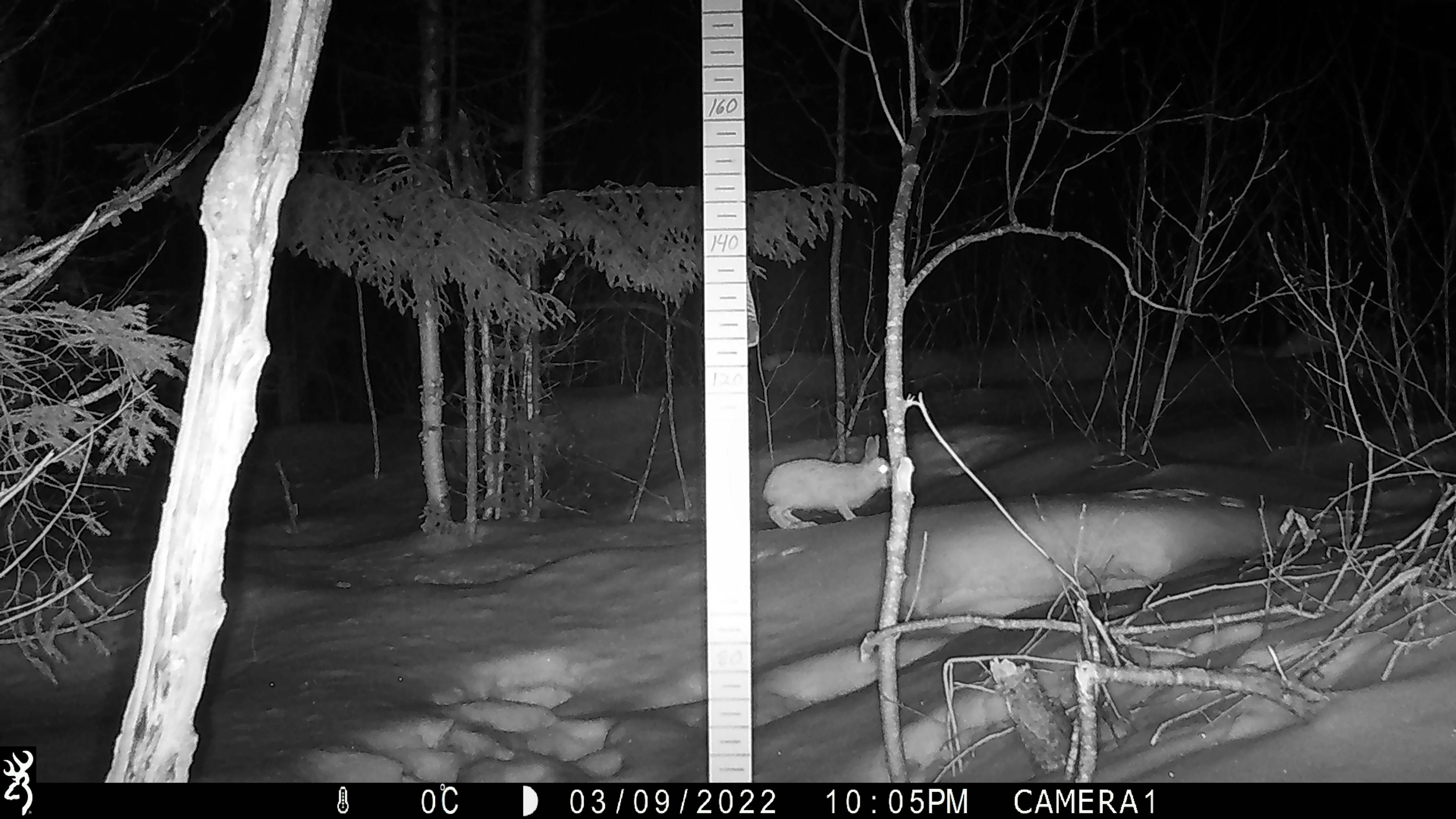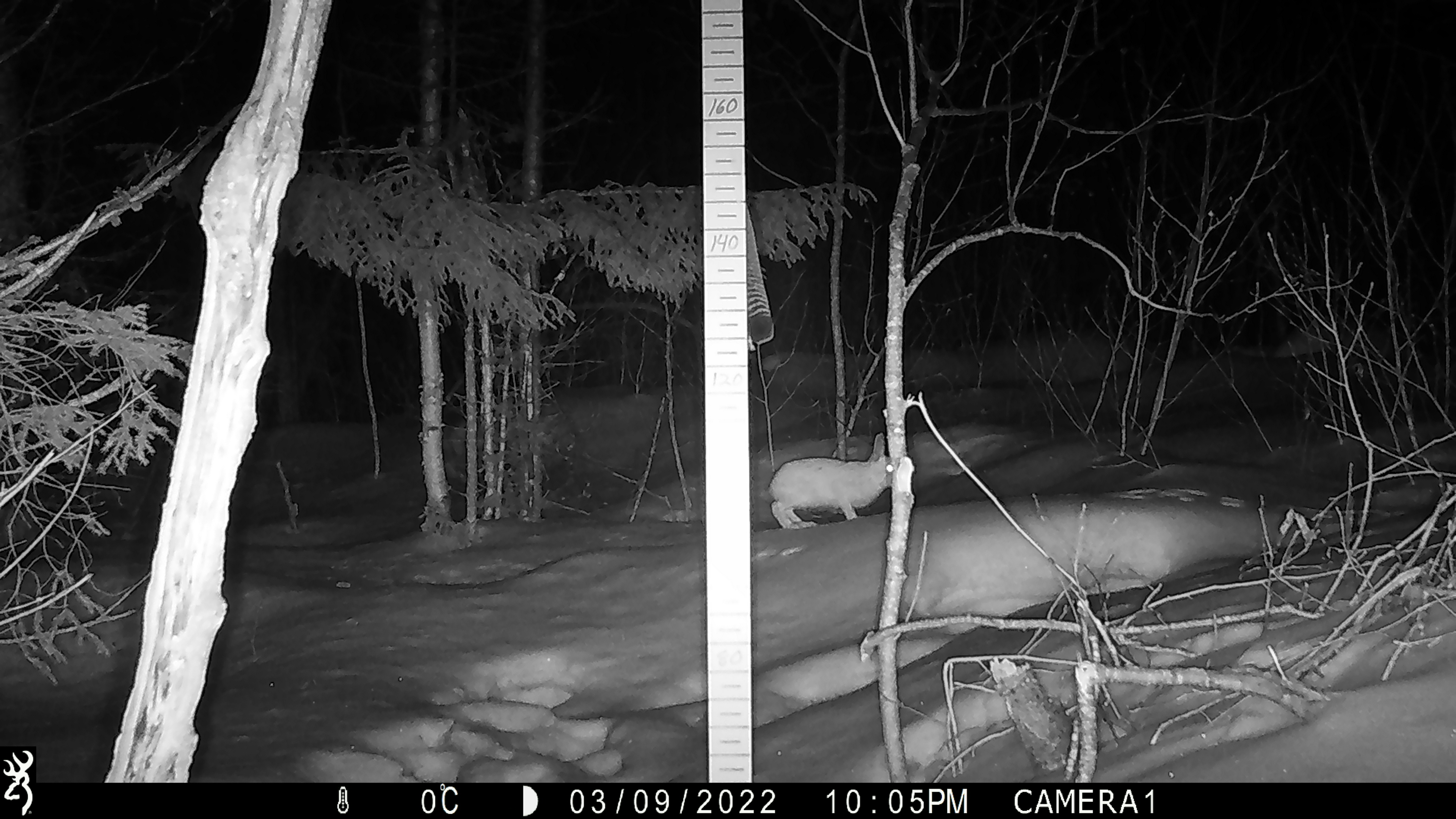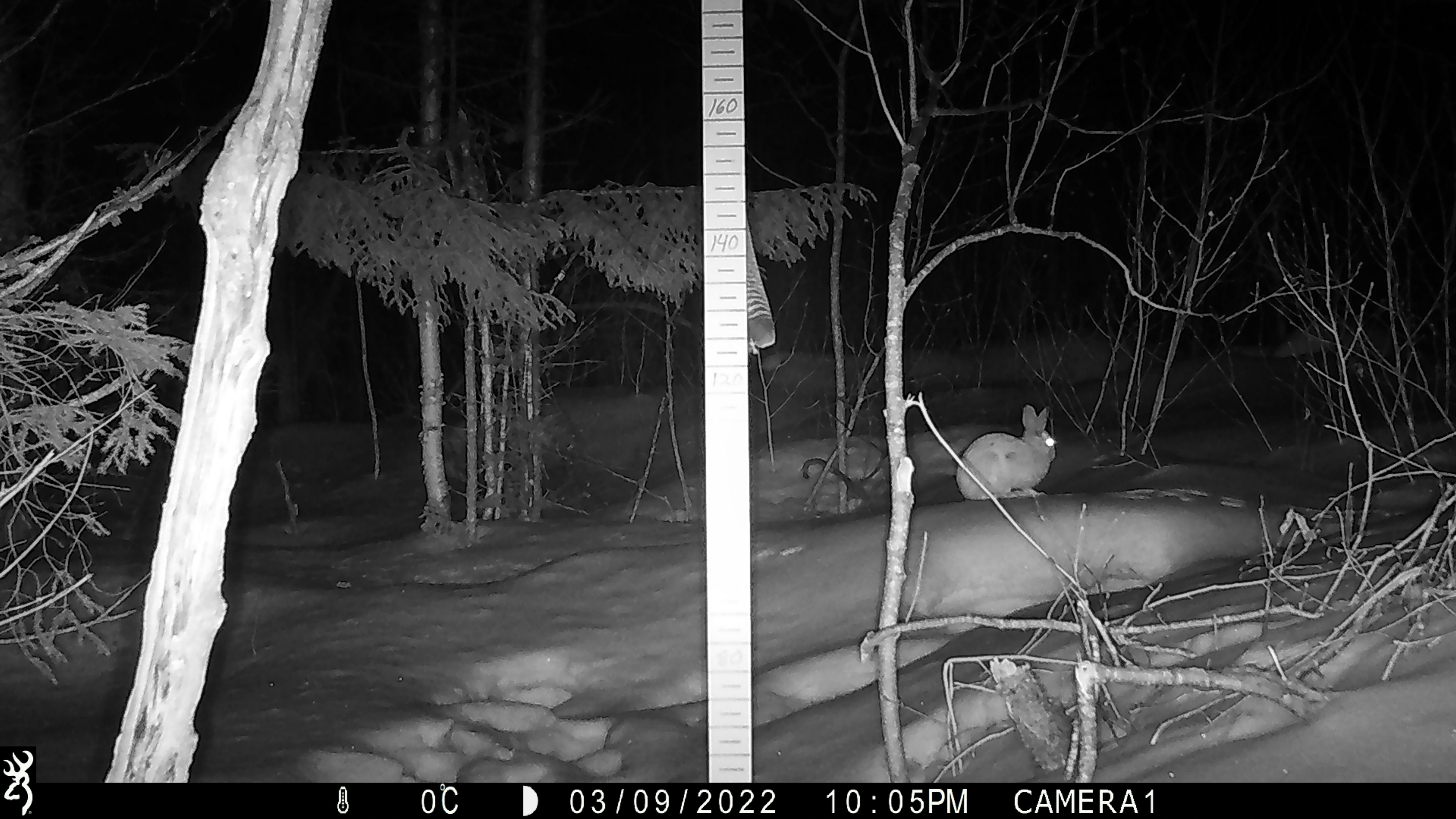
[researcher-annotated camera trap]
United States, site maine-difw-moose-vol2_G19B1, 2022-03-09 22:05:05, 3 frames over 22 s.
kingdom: Animalia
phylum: Chordata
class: Mammalia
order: Lagomorpha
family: Leporidae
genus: Lepus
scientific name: Lepus americanus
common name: snowshoe hare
Snowshoe hare (Lepus americanus).